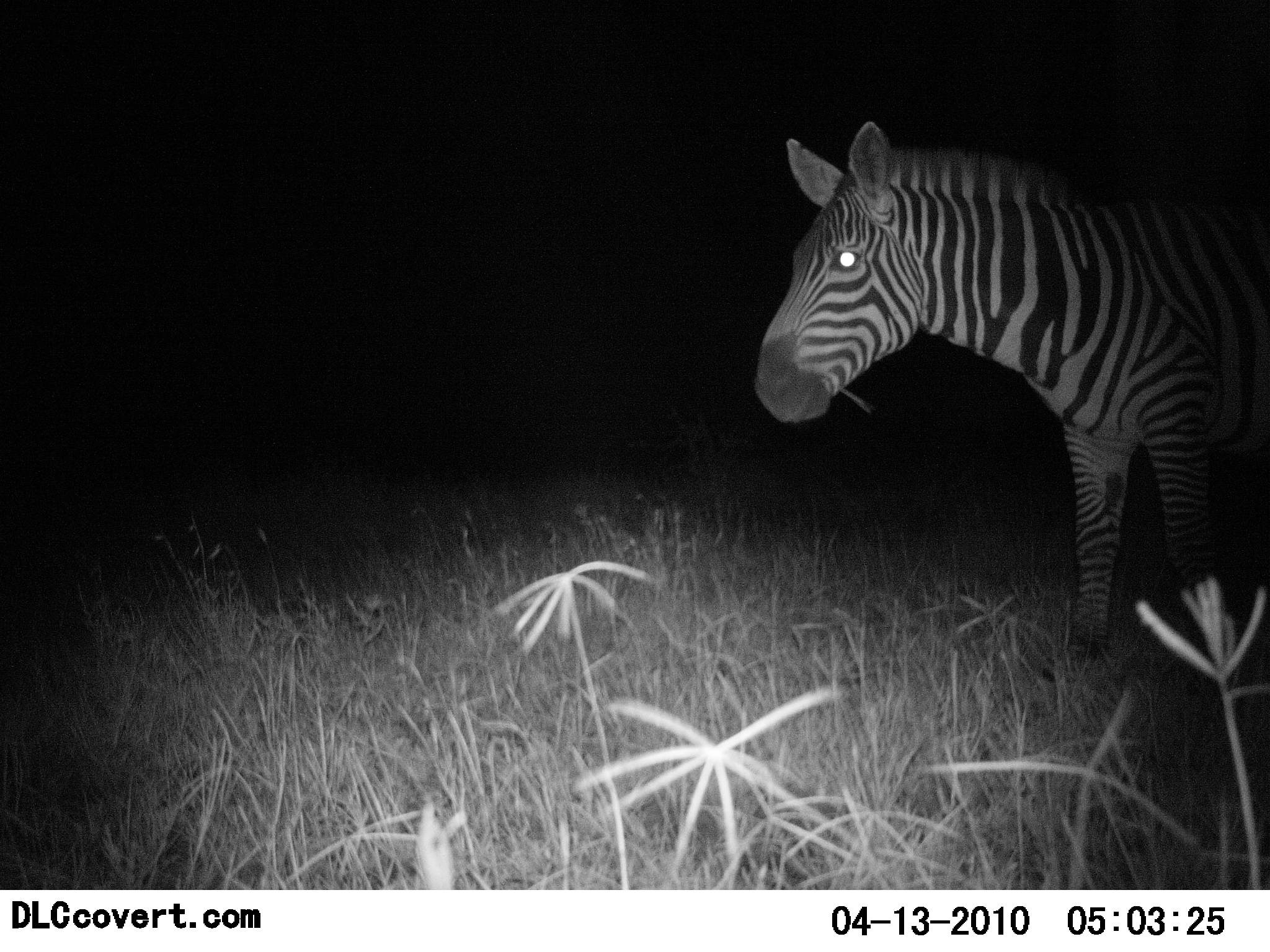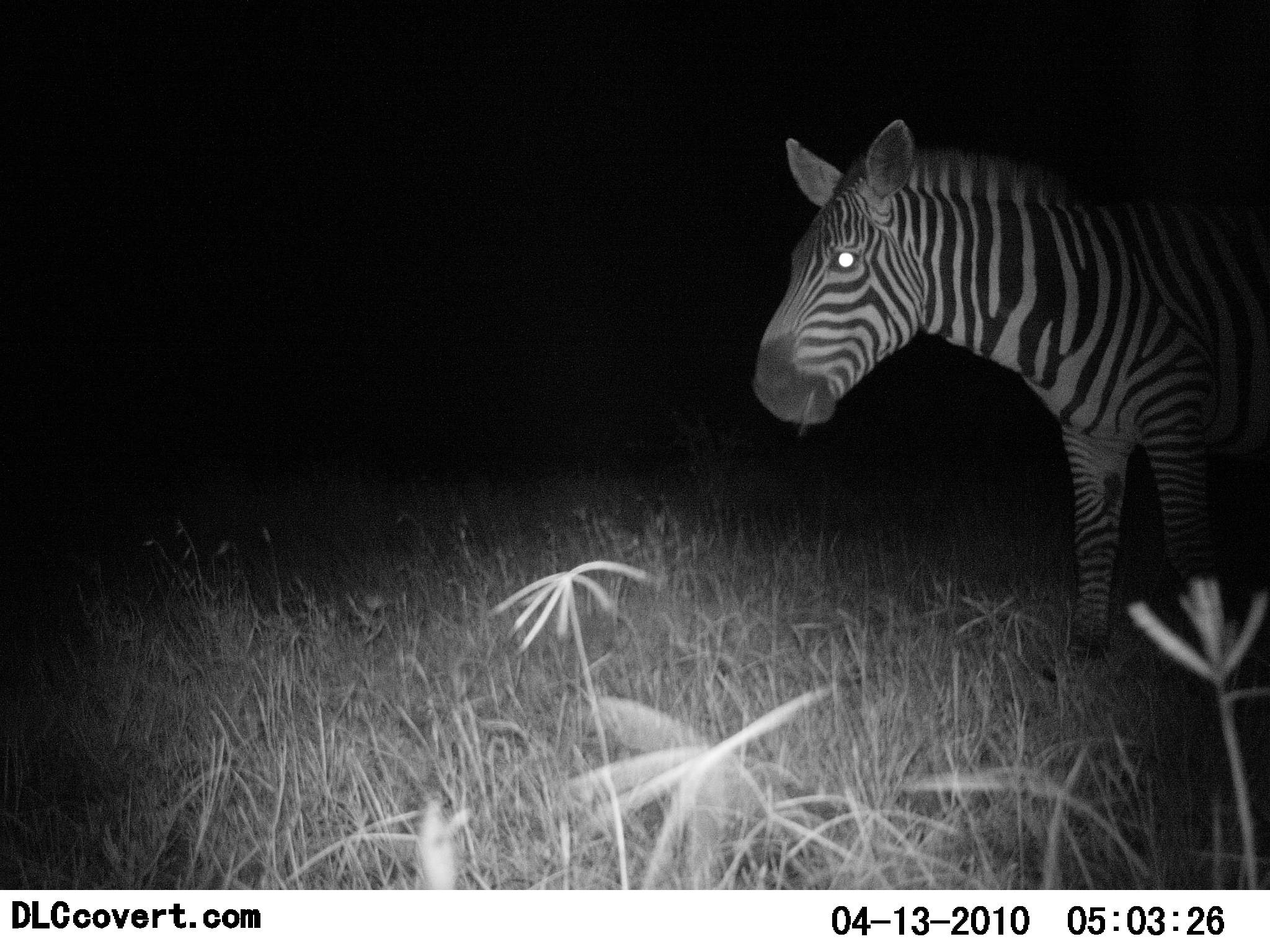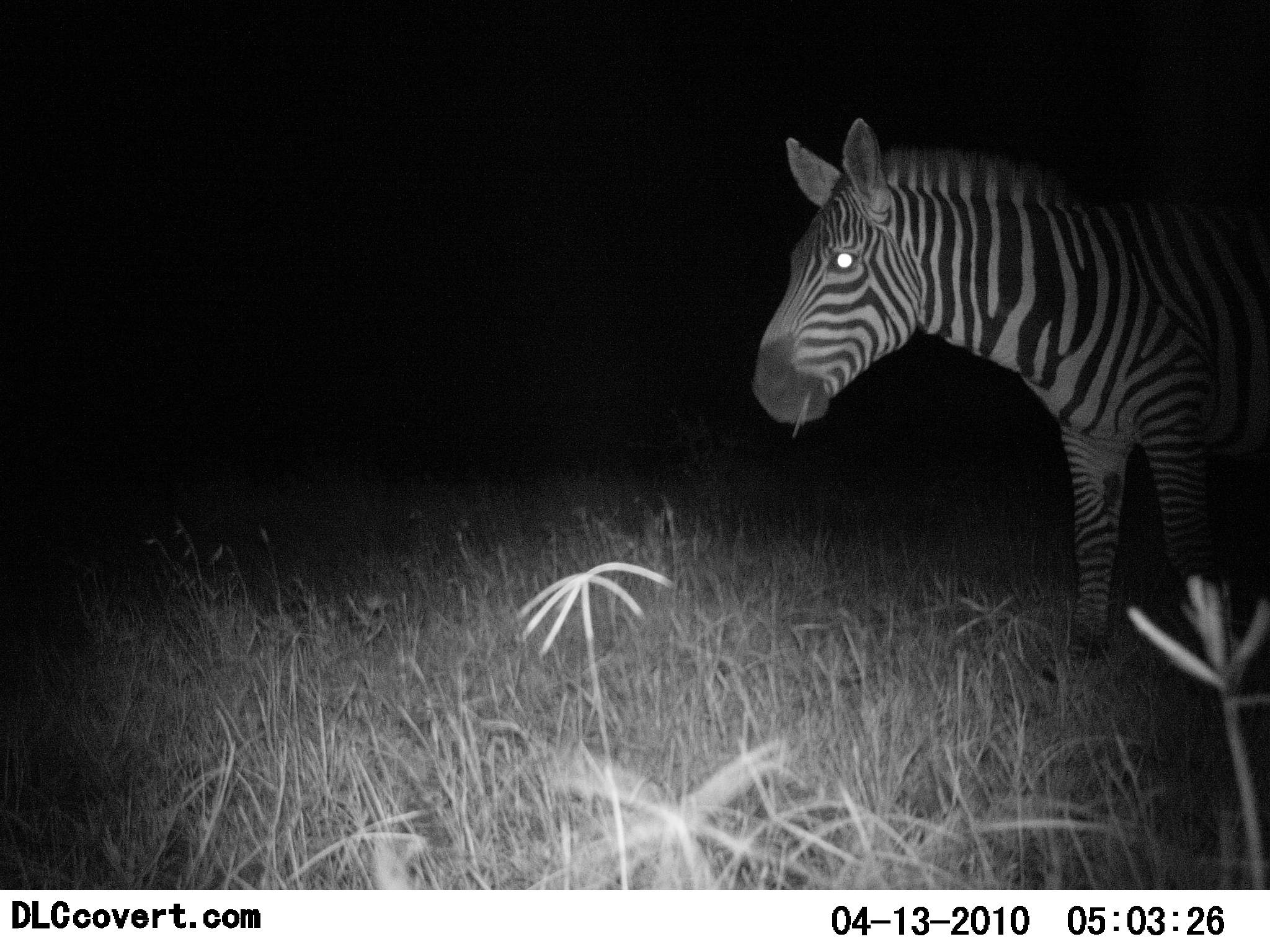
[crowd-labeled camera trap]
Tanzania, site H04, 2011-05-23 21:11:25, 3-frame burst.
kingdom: Animalia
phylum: Chordata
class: Mammalia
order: Perissodactyla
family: Equidae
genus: Equus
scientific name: Equus quagga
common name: plains zebra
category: zebra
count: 1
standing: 58%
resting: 8%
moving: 0%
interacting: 0%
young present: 0%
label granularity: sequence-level